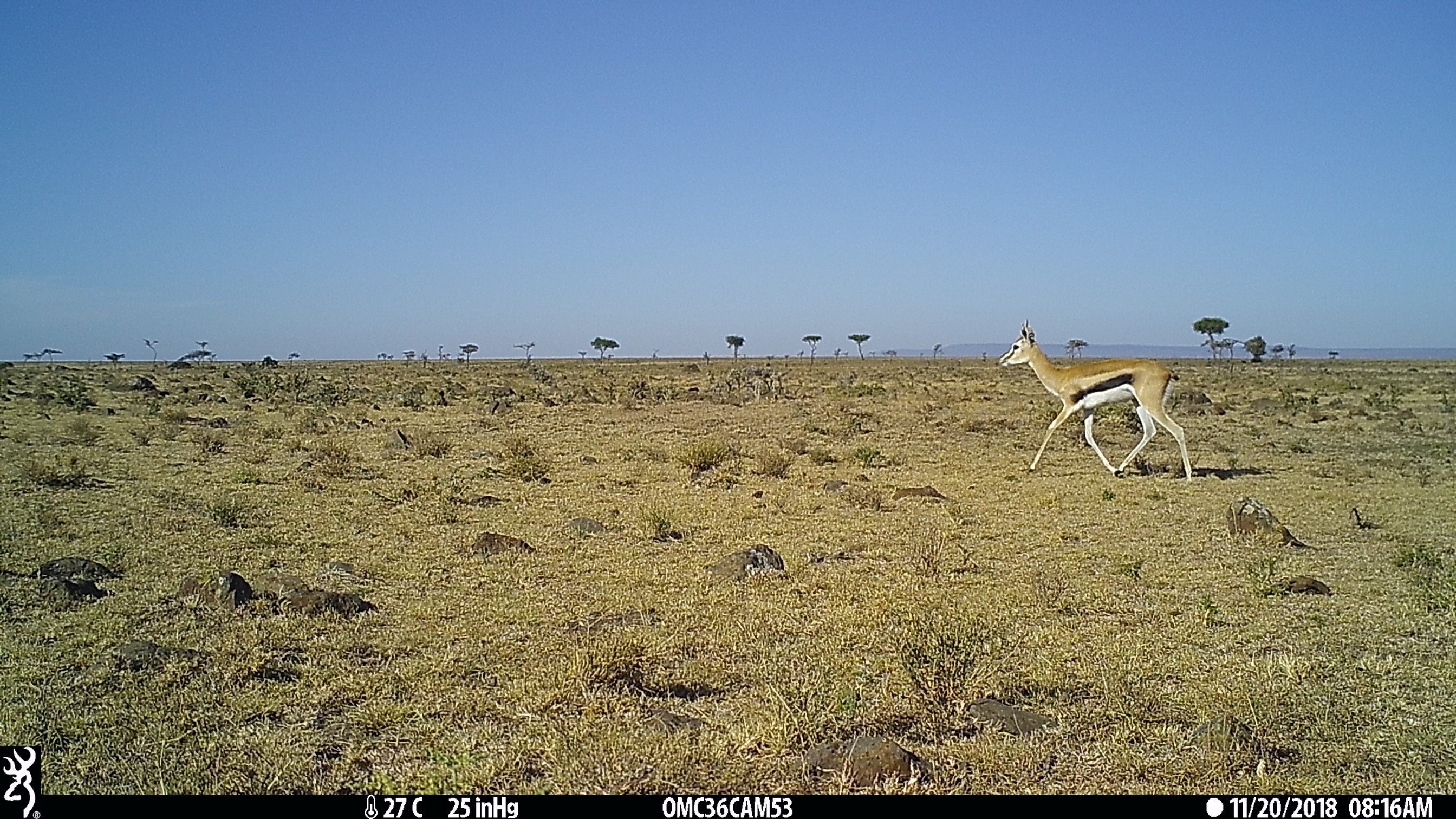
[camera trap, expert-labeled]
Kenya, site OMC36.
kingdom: Animalia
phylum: Chordata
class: Mammalia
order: Artiodactyla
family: Bovidae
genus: Eudorcas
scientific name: Eudorcas thomsonii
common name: thomon's gazelle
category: gazelle thomsons